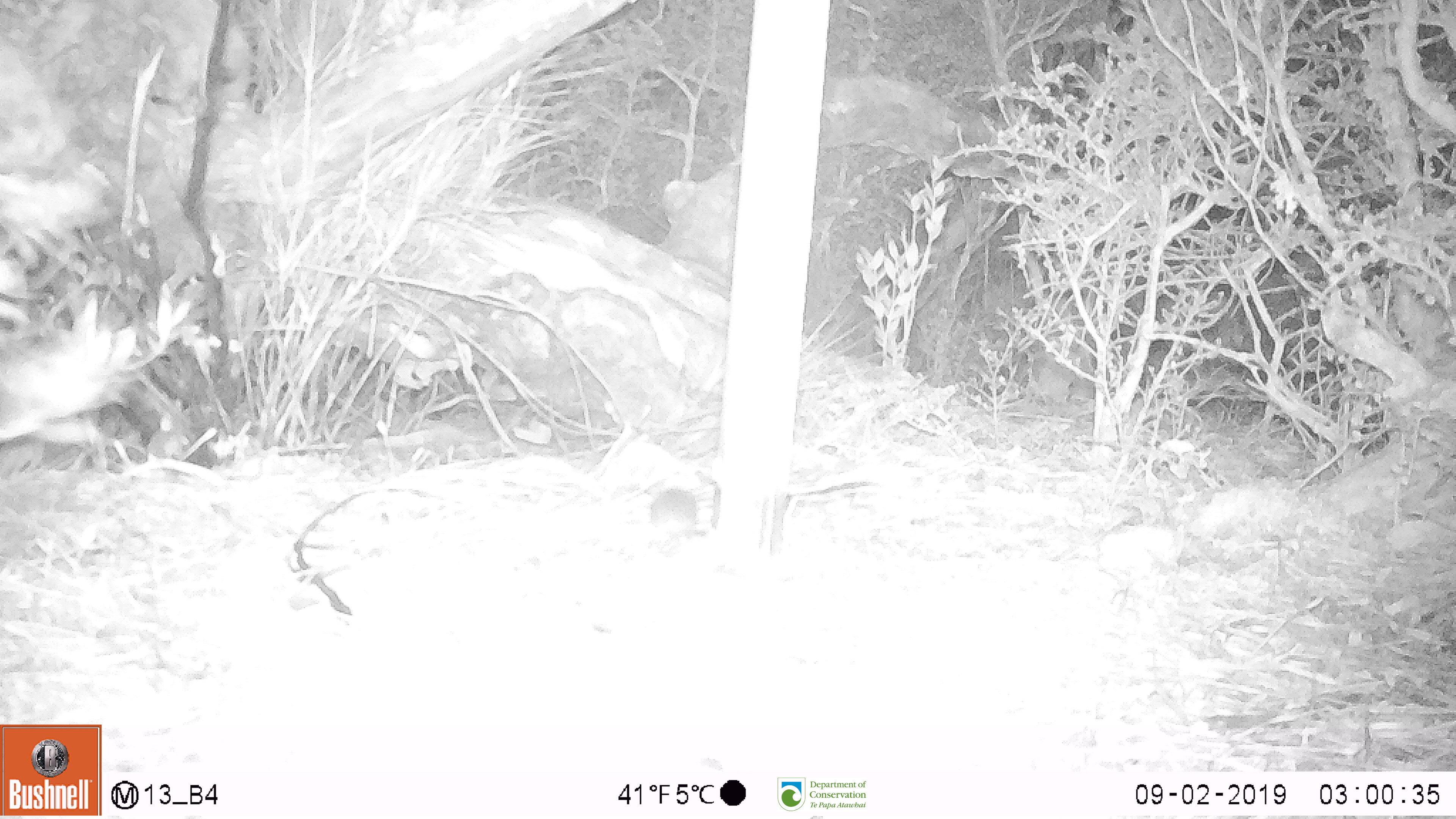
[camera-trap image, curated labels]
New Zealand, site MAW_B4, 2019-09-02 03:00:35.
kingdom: Animalia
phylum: Chordata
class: Mammalia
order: Rodentia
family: Muridae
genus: Mus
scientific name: Mus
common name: mouse